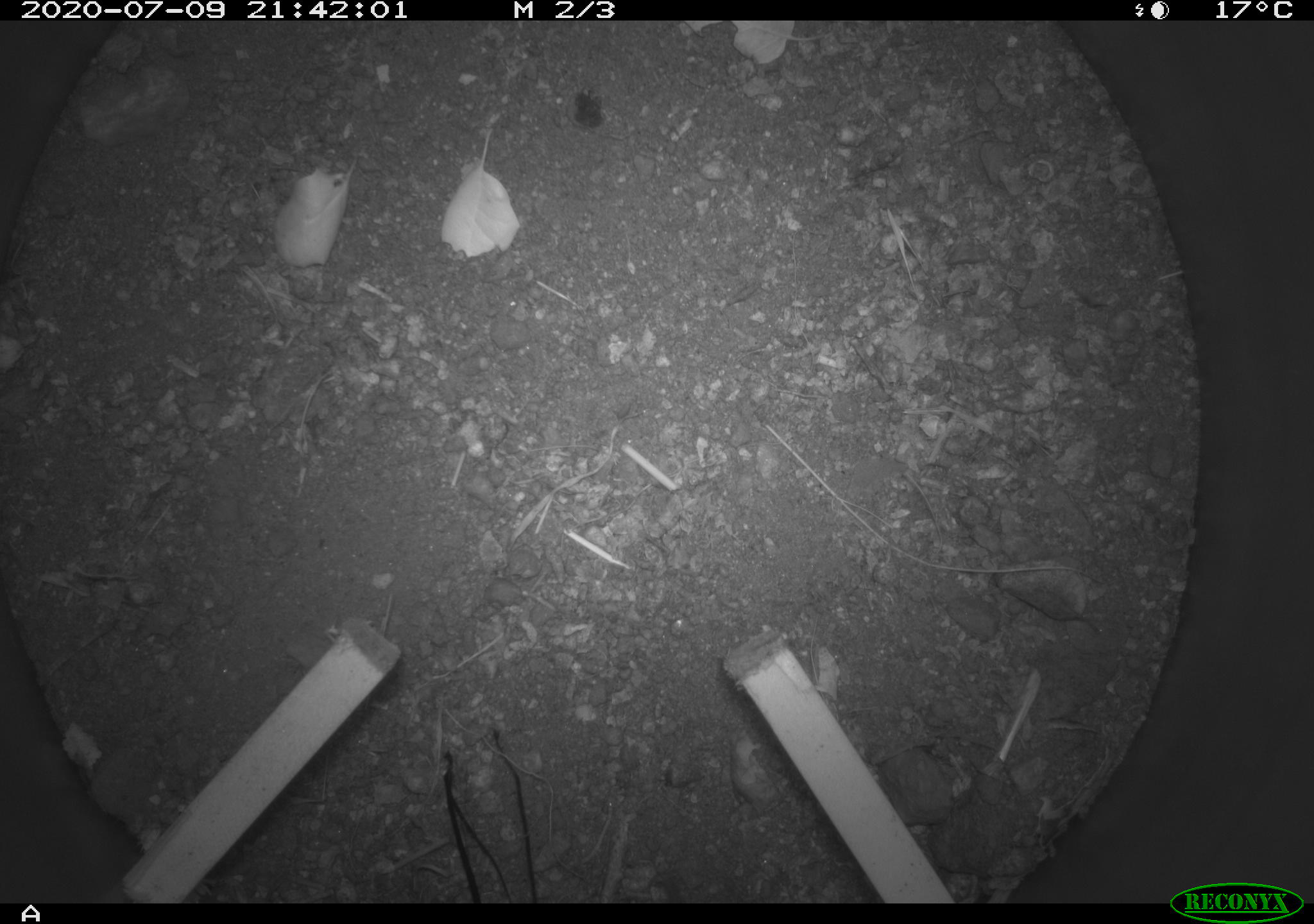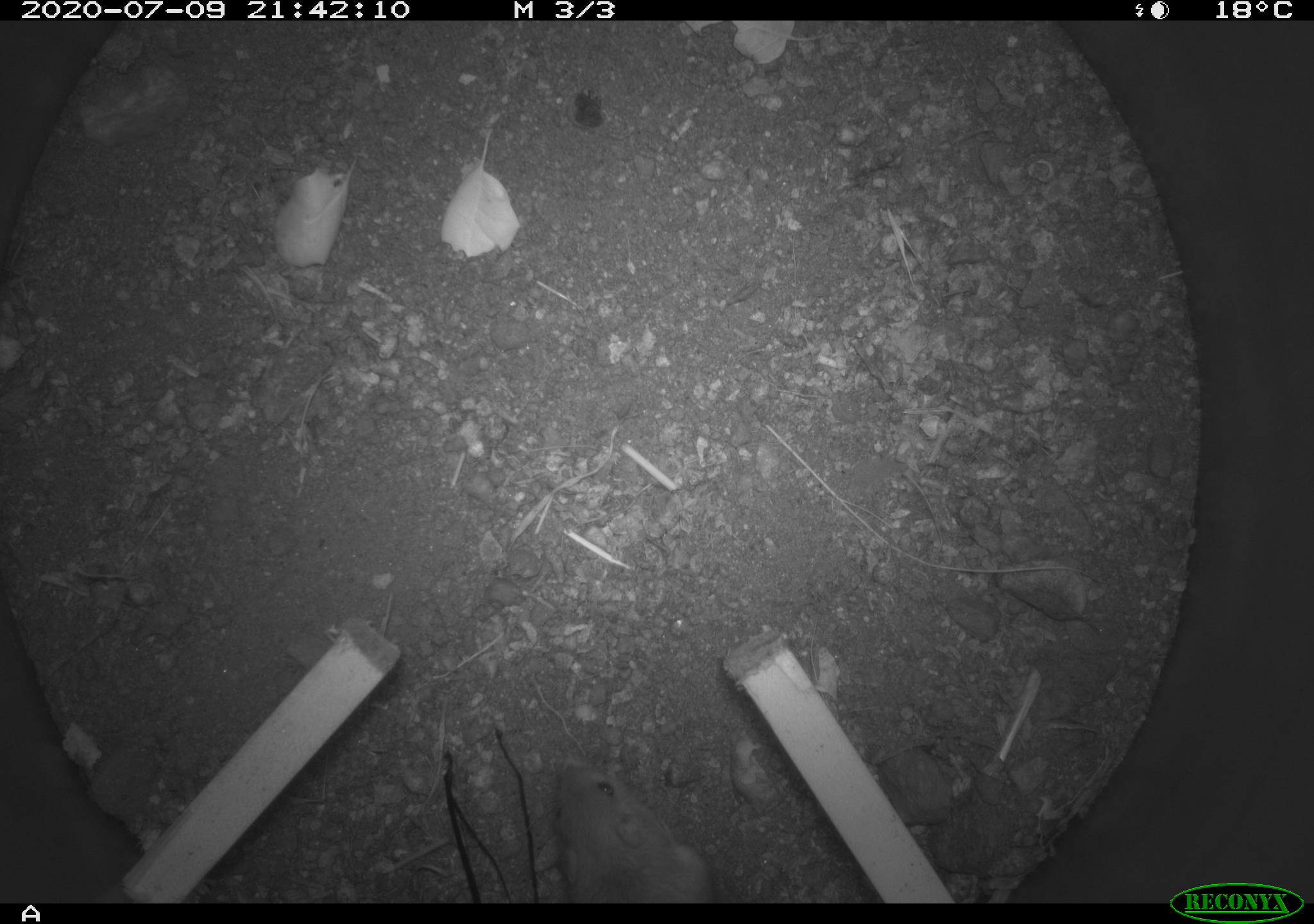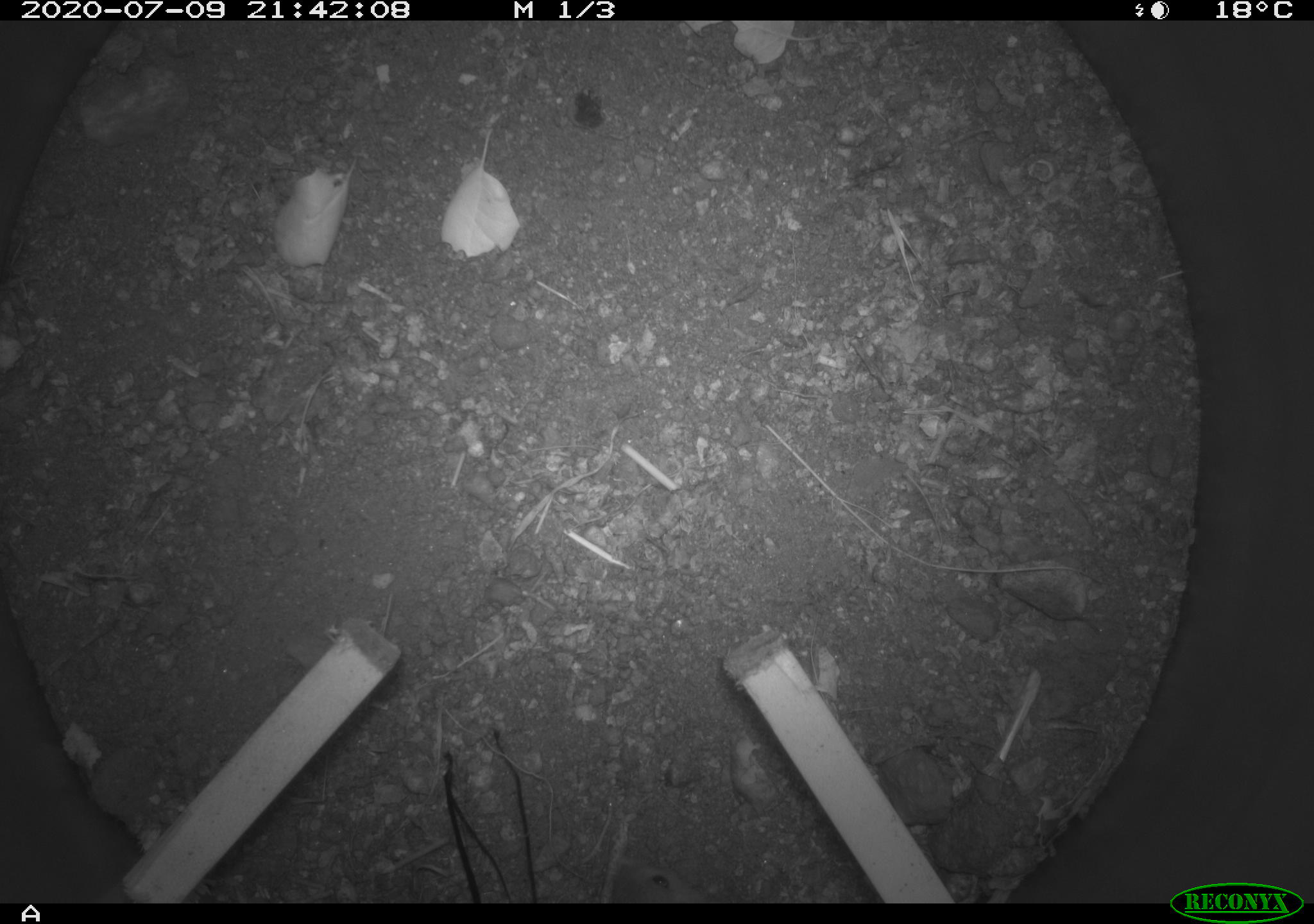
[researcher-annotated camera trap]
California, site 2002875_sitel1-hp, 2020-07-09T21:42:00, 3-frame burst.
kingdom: Animalia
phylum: Chordata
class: Mammalia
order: Rodentia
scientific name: Rodentia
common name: rodent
Rodent (Rodentia).